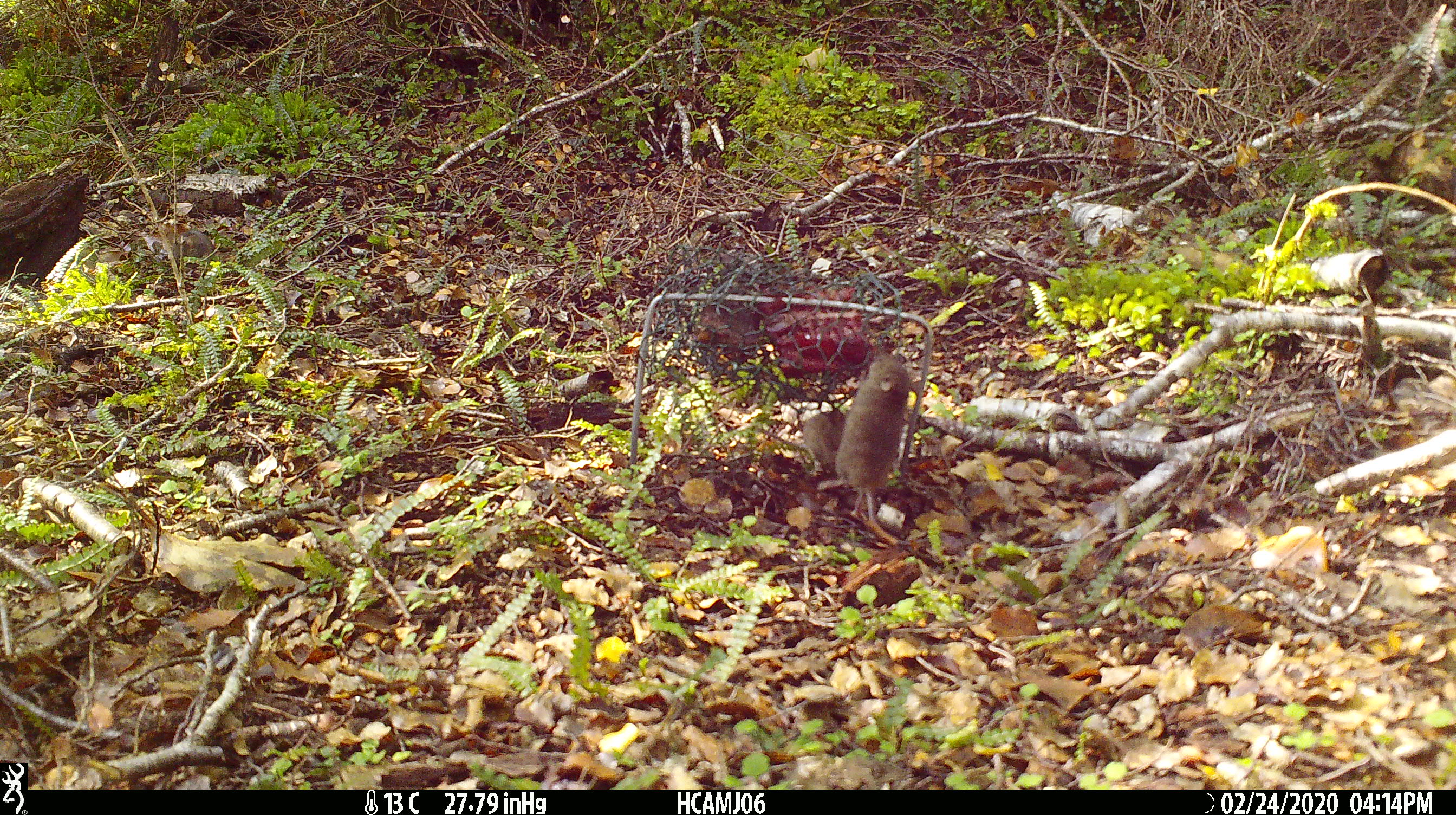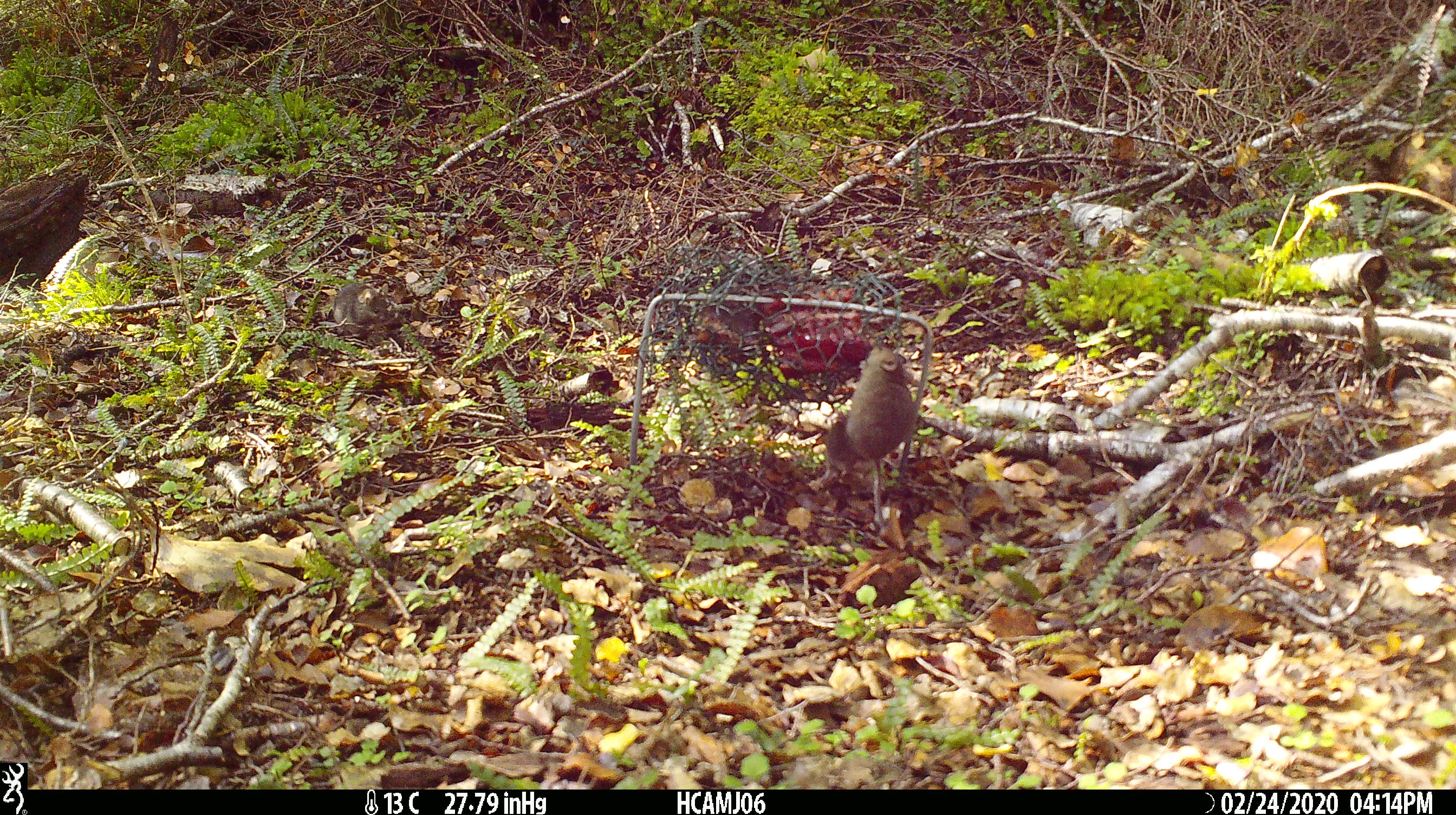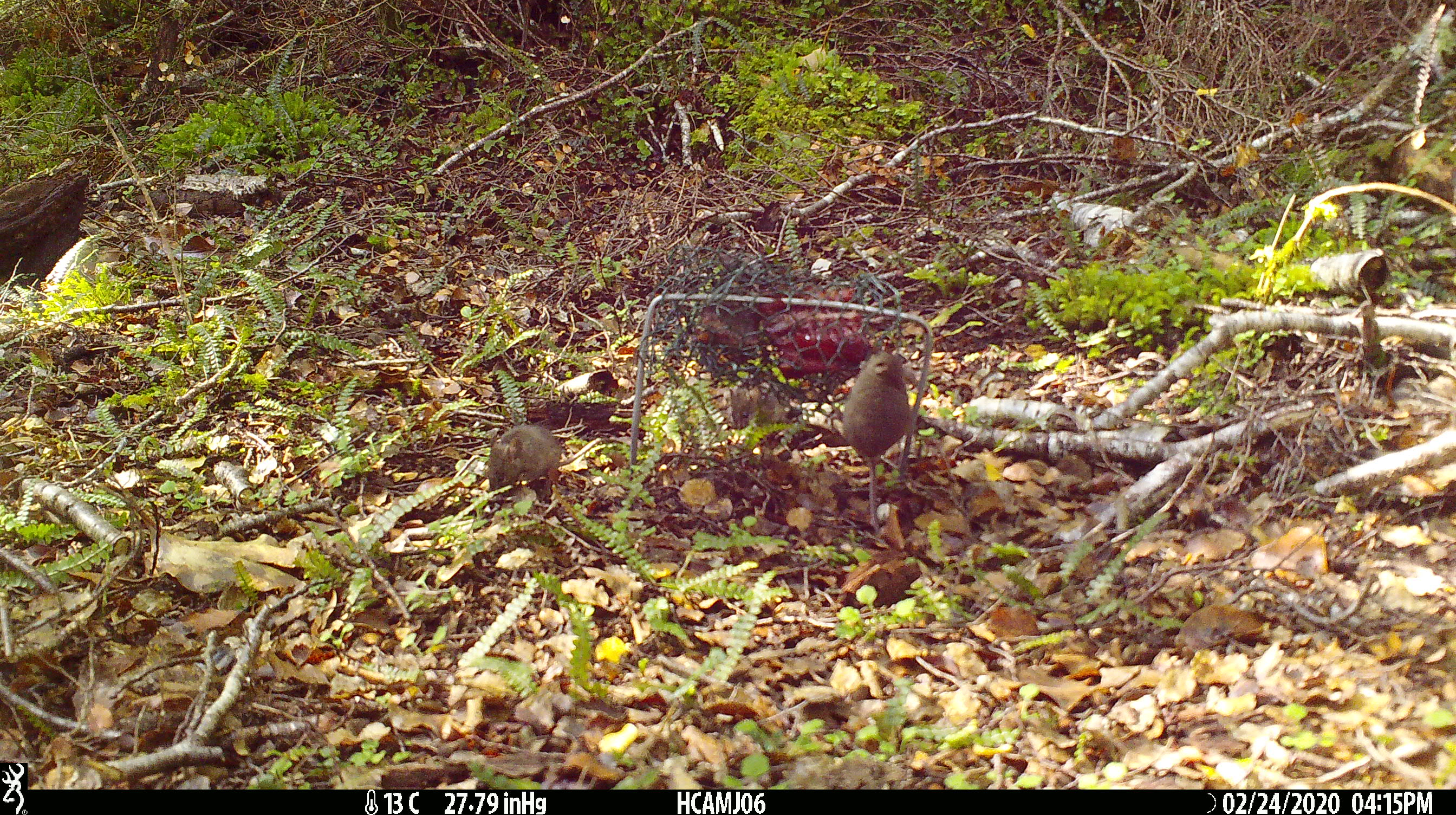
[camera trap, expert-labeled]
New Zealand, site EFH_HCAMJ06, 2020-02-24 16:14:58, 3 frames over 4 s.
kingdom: Animalia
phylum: Chordata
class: Mammalia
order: Rodentia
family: Muridae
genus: Mus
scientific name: Mus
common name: mouse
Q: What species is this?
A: Mouse (Mus).